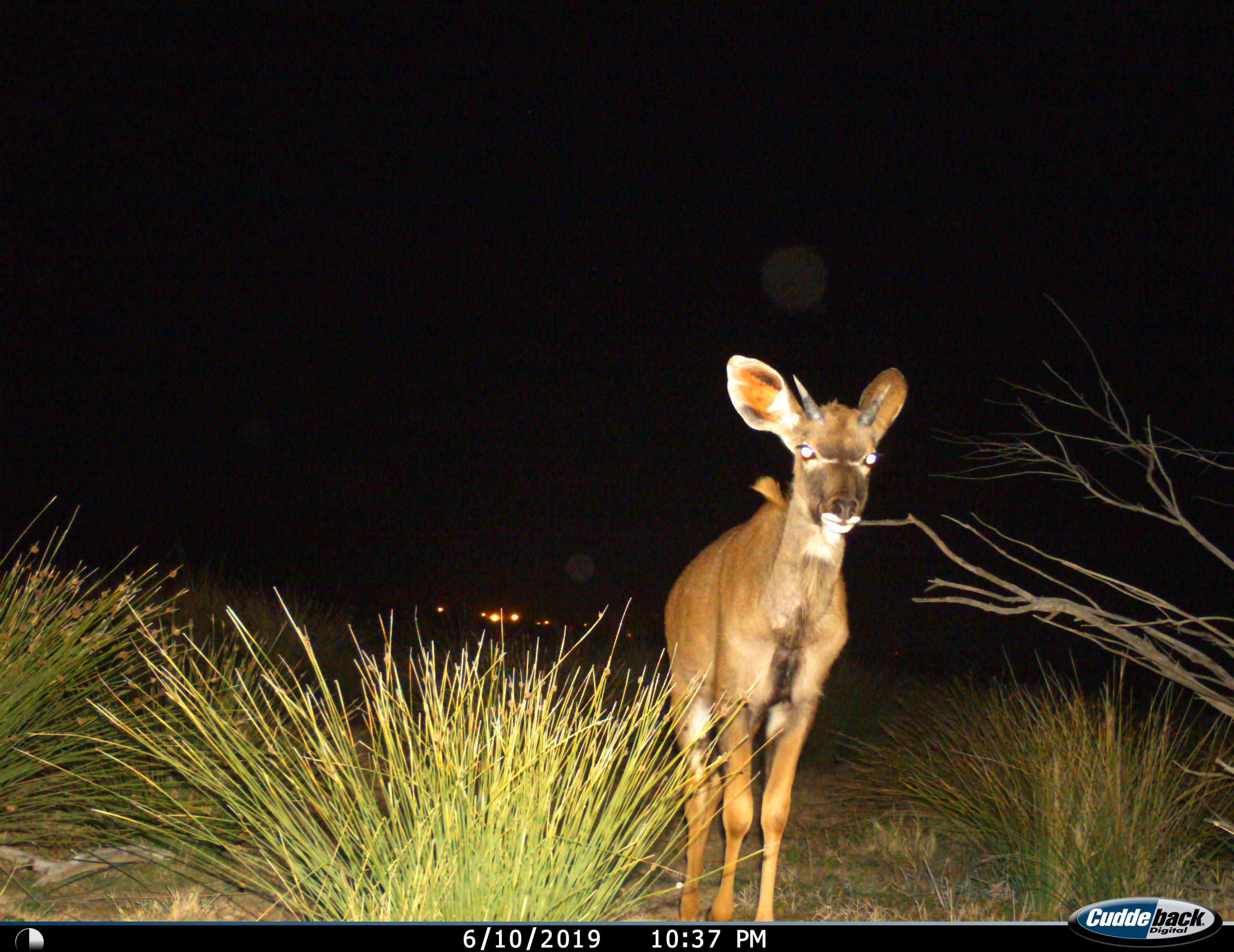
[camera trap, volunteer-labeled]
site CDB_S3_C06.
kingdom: Animalia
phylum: Chordata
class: Mammalia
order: Artiodactyla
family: Bovidae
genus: Tragelaphus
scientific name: Tragelaphus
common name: kudu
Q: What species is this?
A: Kudu (Tragelaphus).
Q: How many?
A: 1.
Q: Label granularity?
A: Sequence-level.